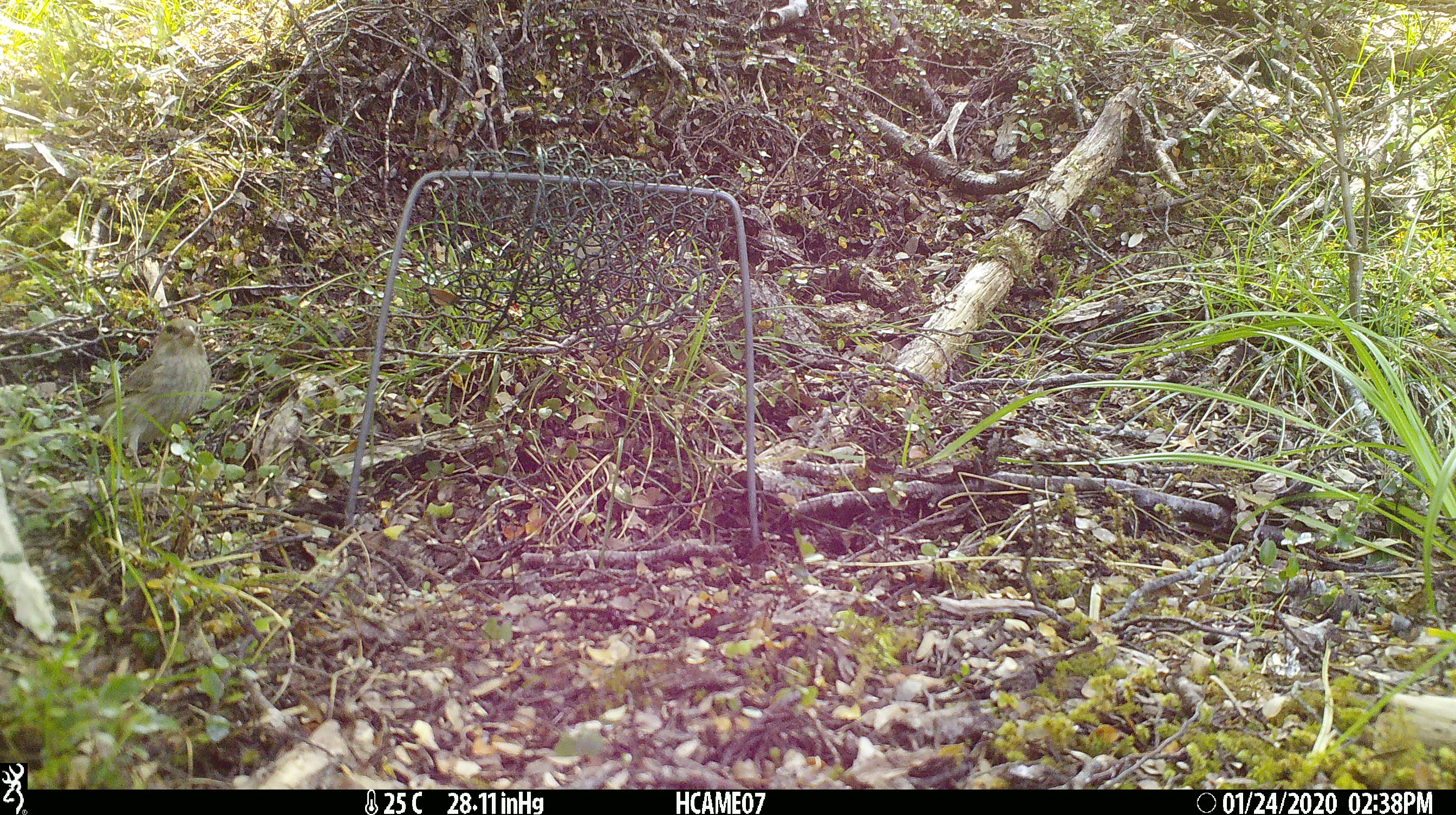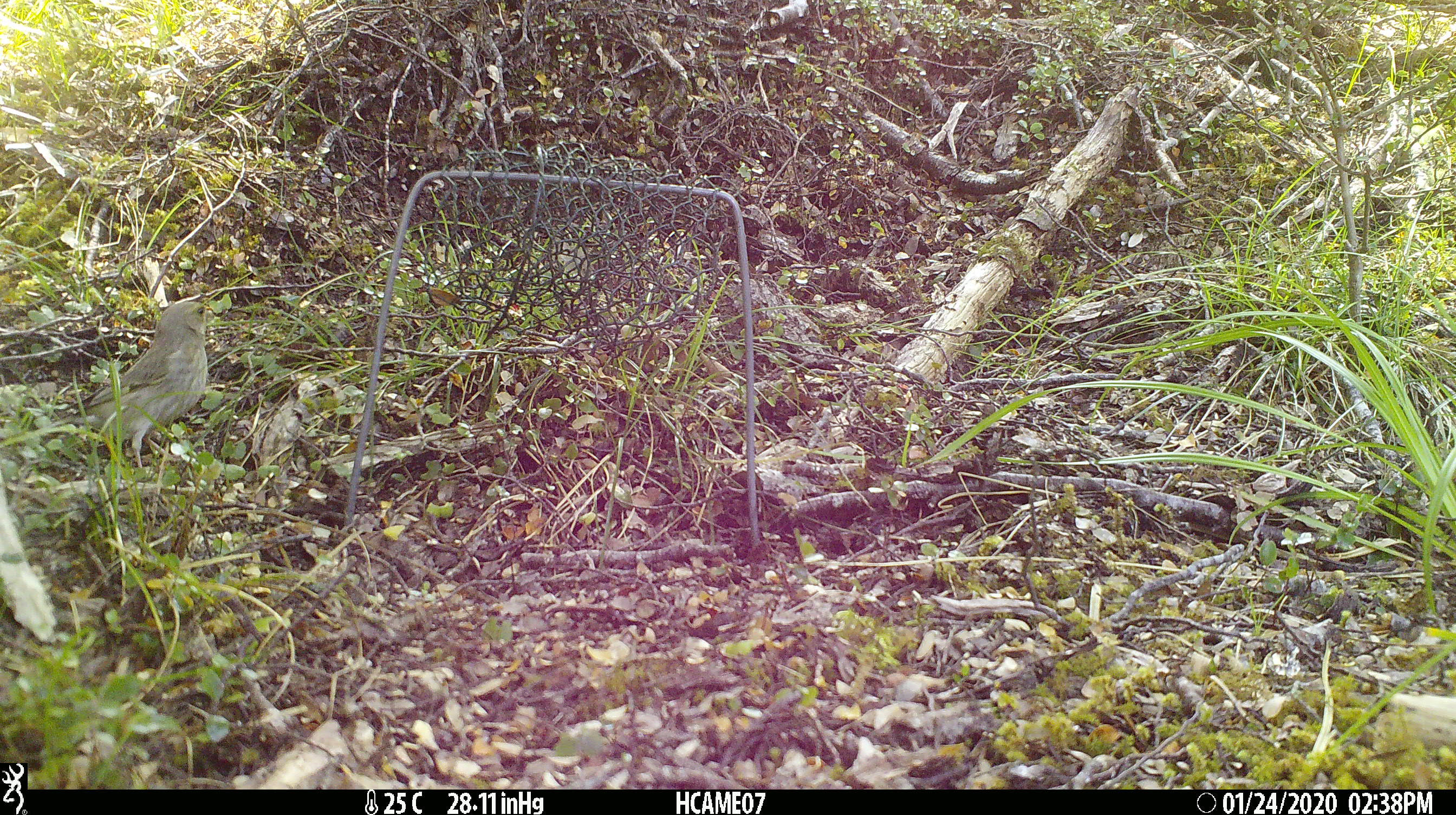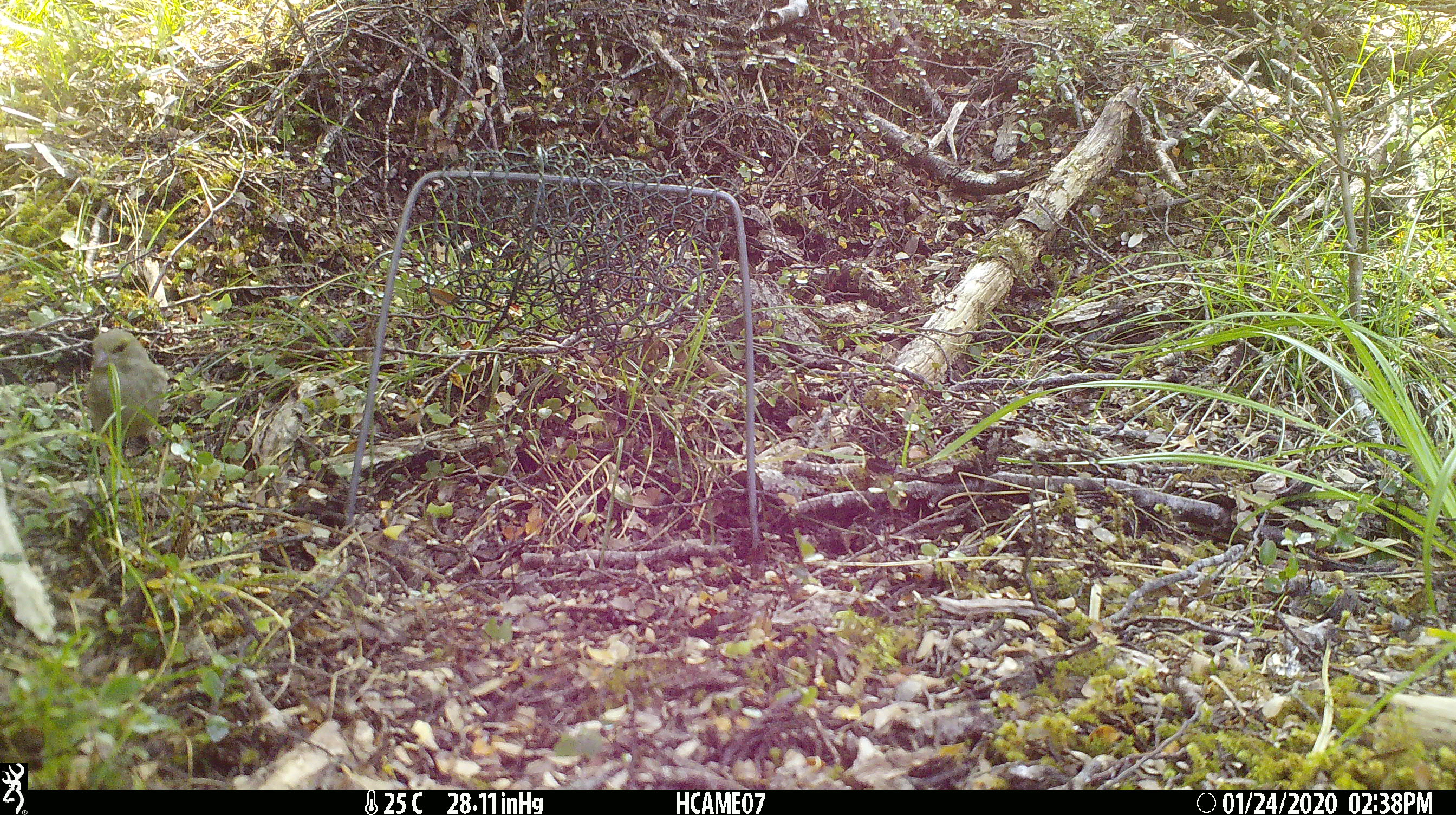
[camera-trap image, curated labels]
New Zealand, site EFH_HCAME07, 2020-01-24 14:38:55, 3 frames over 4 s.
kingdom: Animalia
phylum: Chordata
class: Aves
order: Passeriformes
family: Fringillidae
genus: Chloris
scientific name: Chloris chloris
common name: greenfinch